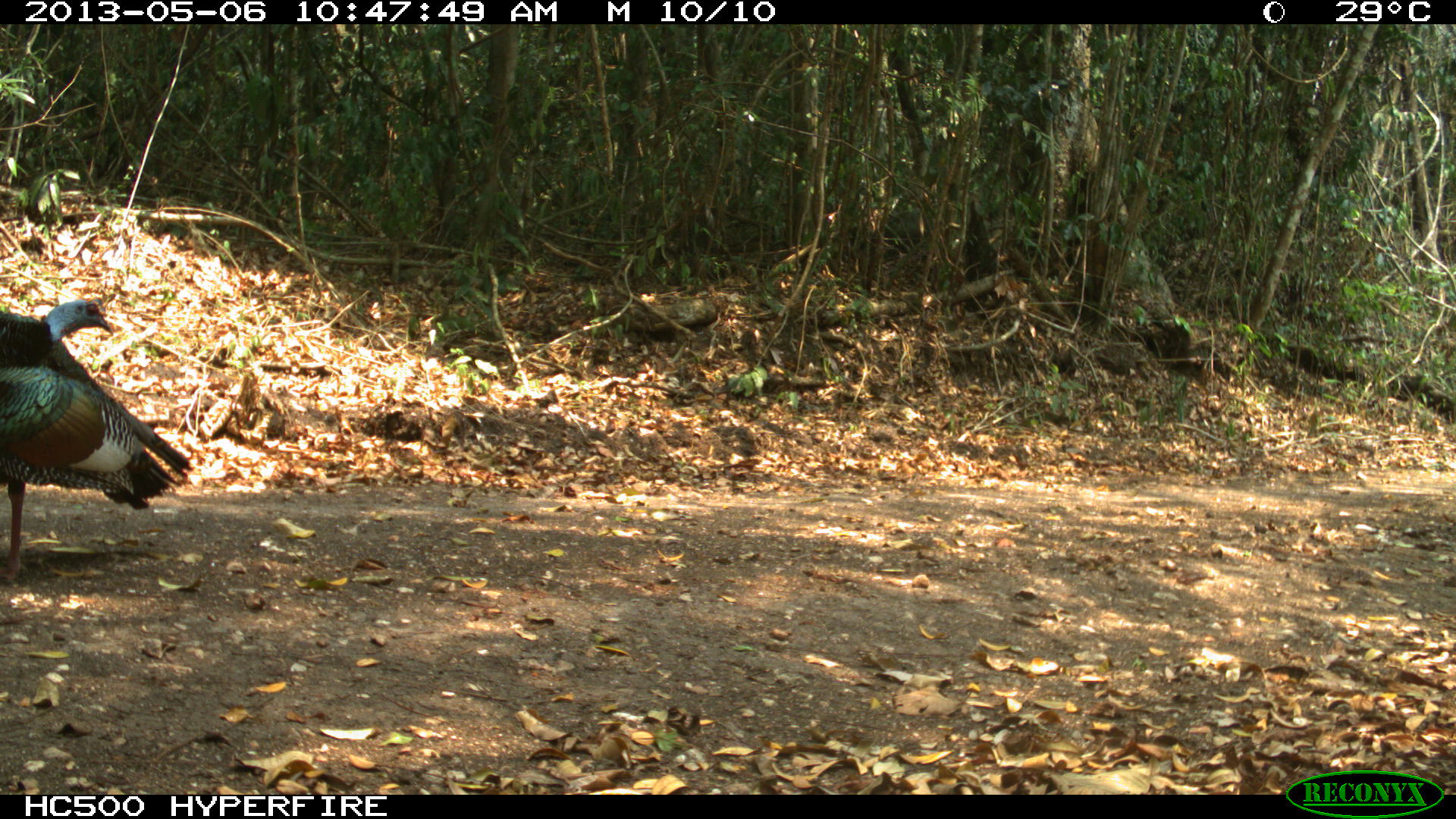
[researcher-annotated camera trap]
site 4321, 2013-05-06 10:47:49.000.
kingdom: Animalia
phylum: Chordata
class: Aves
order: Galliformes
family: Phasianidae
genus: Meleagris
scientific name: Meleagris ocellata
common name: ocellated turkey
Meleagris ocellata (ocellated turkey), count 1, sex male.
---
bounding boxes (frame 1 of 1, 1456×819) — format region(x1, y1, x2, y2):
meleagris ocellata: region(0, 293, 193, 582)